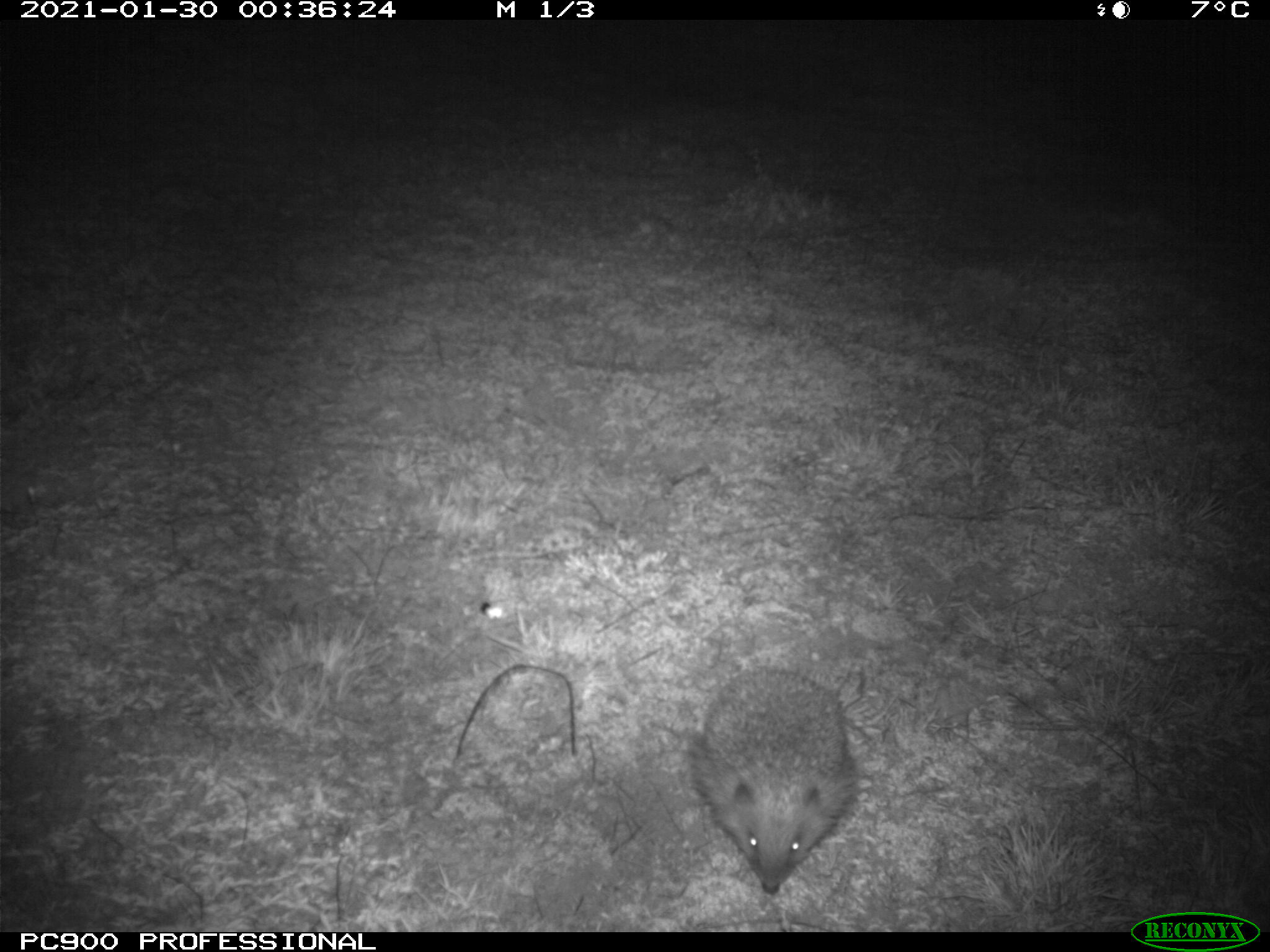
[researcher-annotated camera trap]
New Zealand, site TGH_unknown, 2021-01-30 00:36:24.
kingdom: Animalia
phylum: Chordata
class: Mammalia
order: Eulipotyphla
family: Erinaceidae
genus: Erinaceus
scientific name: Erinaceus europaeus europaeus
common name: european hedgehog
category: hedgehog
Hedgehog (european hedgehog) (Erinaceus europaeus europaeus).